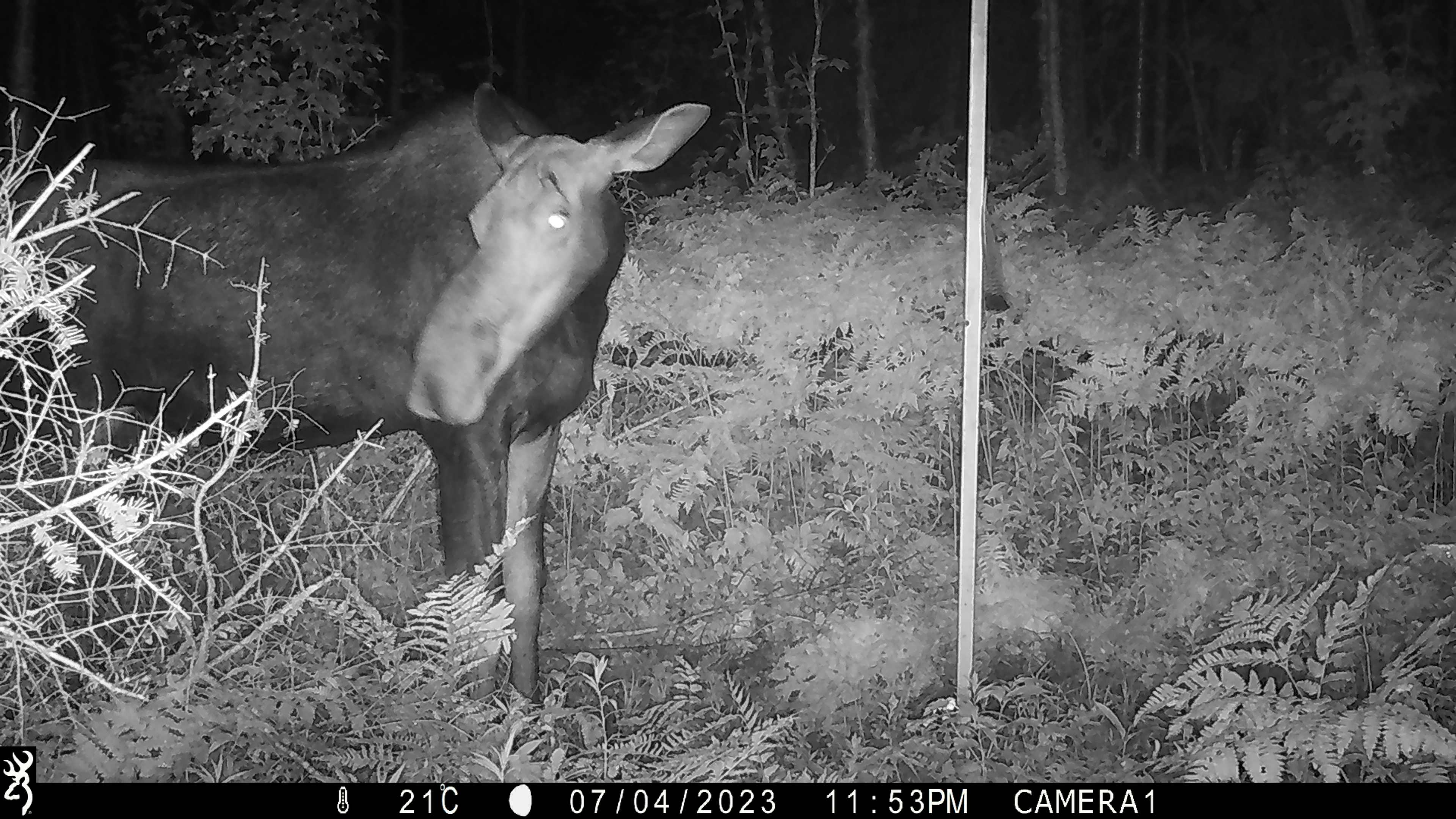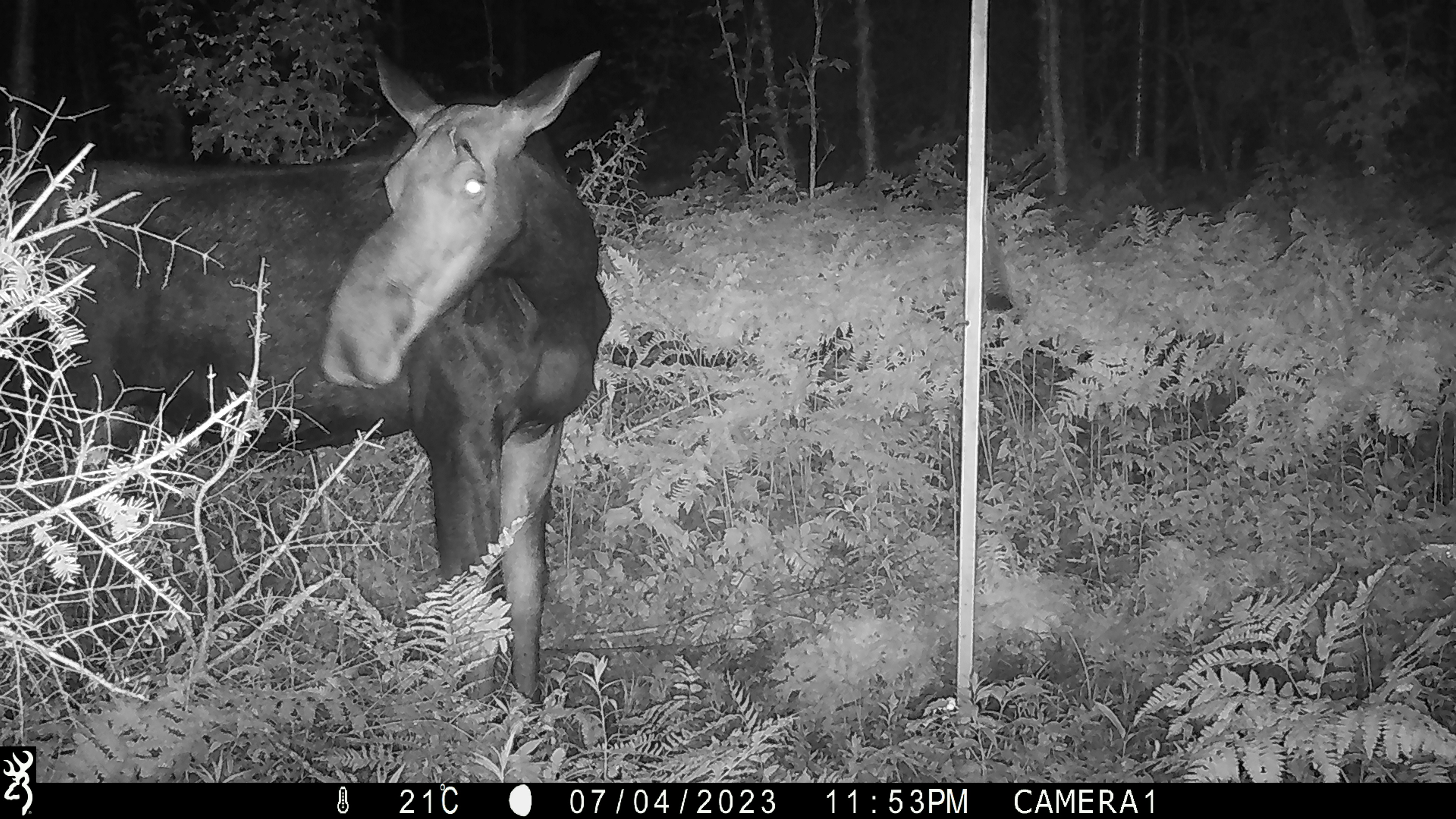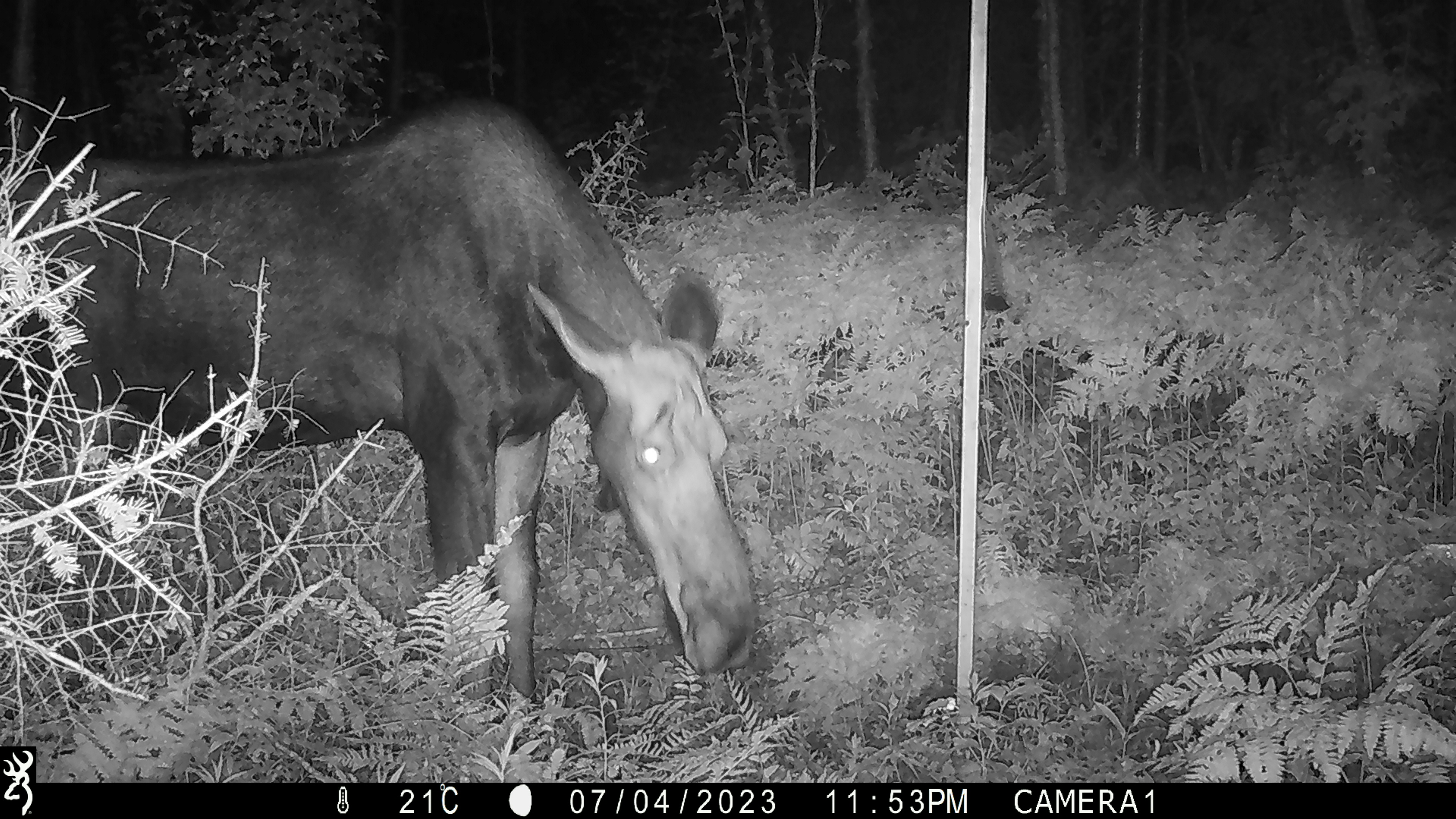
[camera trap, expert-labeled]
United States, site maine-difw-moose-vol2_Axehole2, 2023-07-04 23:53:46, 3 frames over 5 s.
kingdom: Animalia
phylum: Chordata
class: Mammalia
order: Artiodactyla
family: Cervidae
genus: Alces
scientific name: Alces alces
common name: moose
Moose (Alces alces).